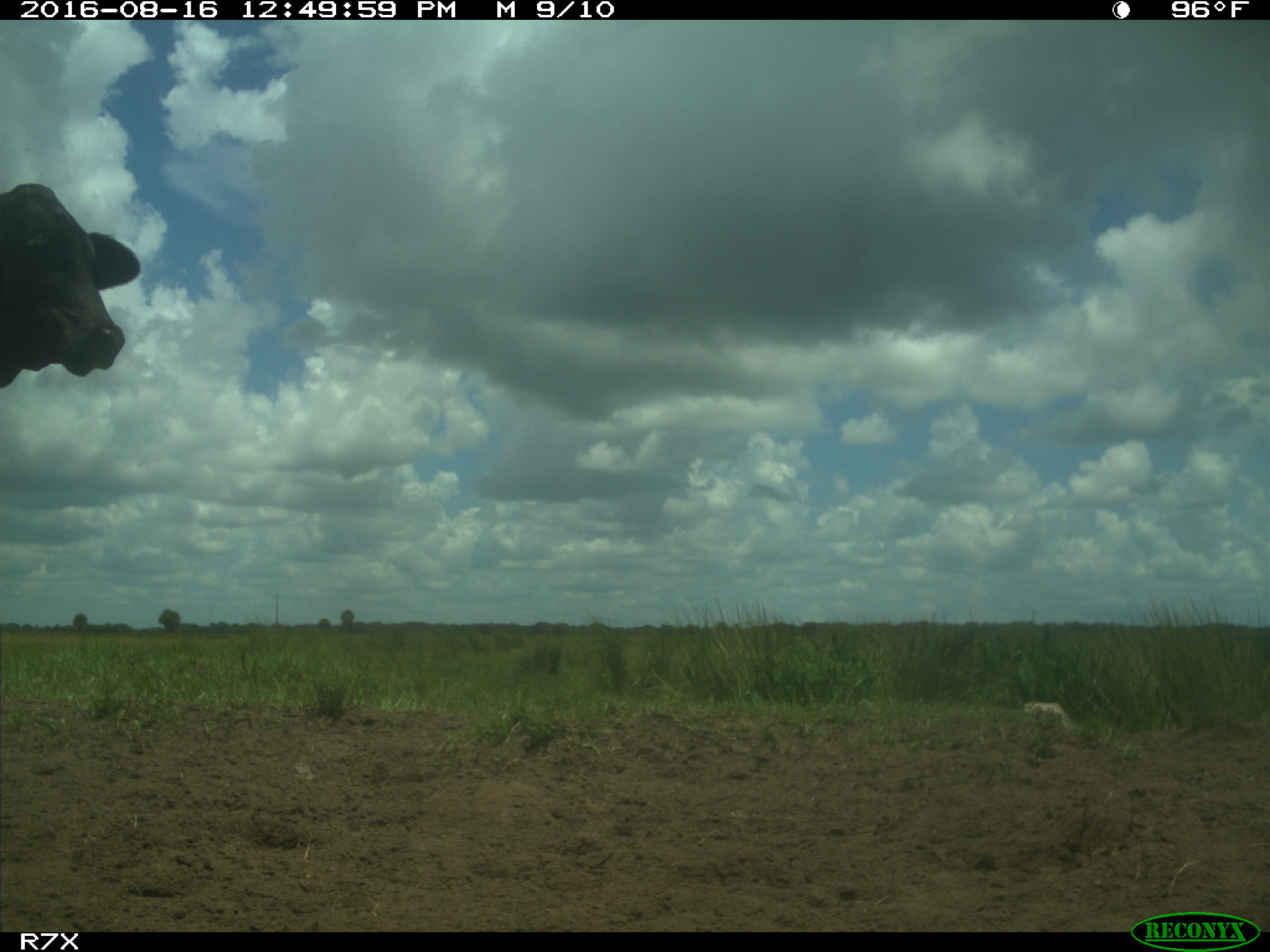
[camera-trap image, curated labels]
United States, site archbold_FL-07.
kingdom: Animalia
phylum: Chordata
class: Mammalia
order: Artiodactyla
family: Bovidae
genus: Bos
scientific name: Bos taurus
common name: domestic cow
Bos taurus (domestic cow).